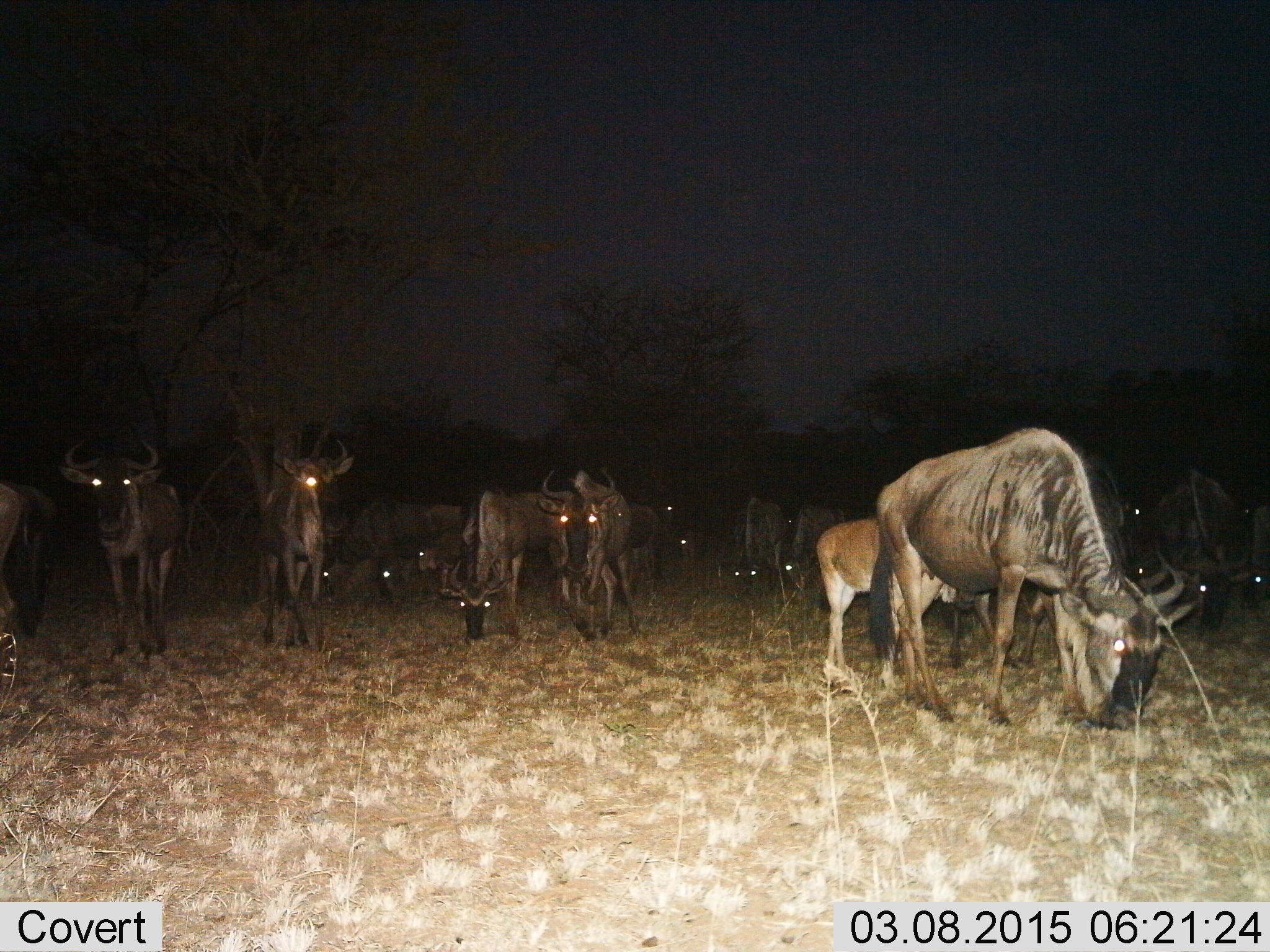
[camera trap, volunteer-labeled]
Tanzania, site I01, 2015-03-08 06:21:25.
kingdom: Animalia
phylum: Chordata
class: Mammalia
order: Artiodactyla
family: Bovidae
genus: Connochaetes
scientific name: Connochaetes taurinus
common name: blue wildebeest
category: wildebeest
Wildebeest (blue wildebeest) (Connochaetes taurinus), count 11-50. Behavior (volunteer vote fractions): standing 80%, resting 10%, moving 0%, interacting 0%. Young present (vote fraction): 40%. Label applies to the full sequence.